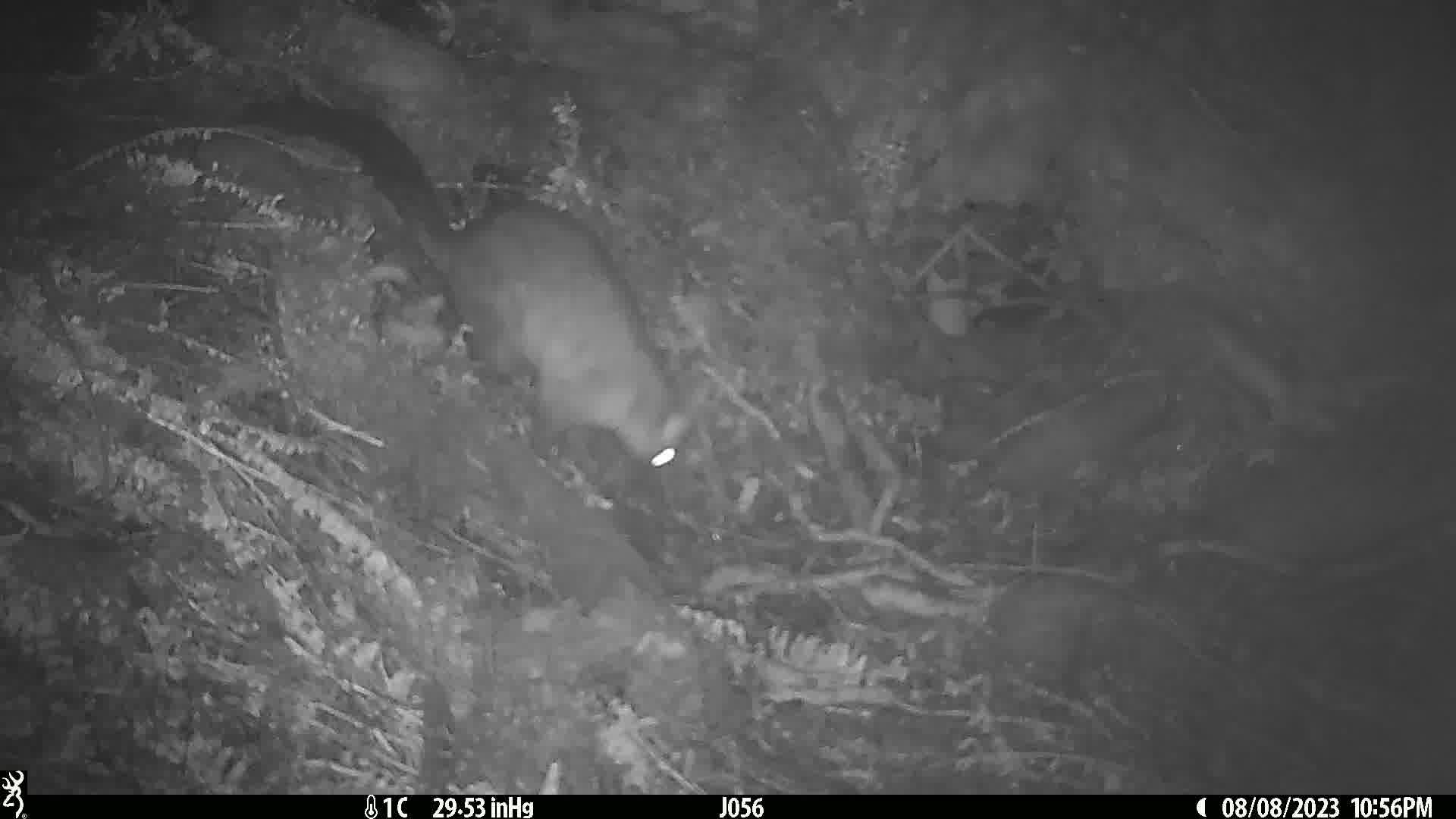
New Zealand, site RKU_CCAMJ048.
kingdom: Animalia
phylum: Chordata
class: Mammalia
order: Diprotodontia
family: Phalangeridae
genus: Trichosurus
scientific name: Trichosurus vulpecula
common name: common brushtail possum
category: possum